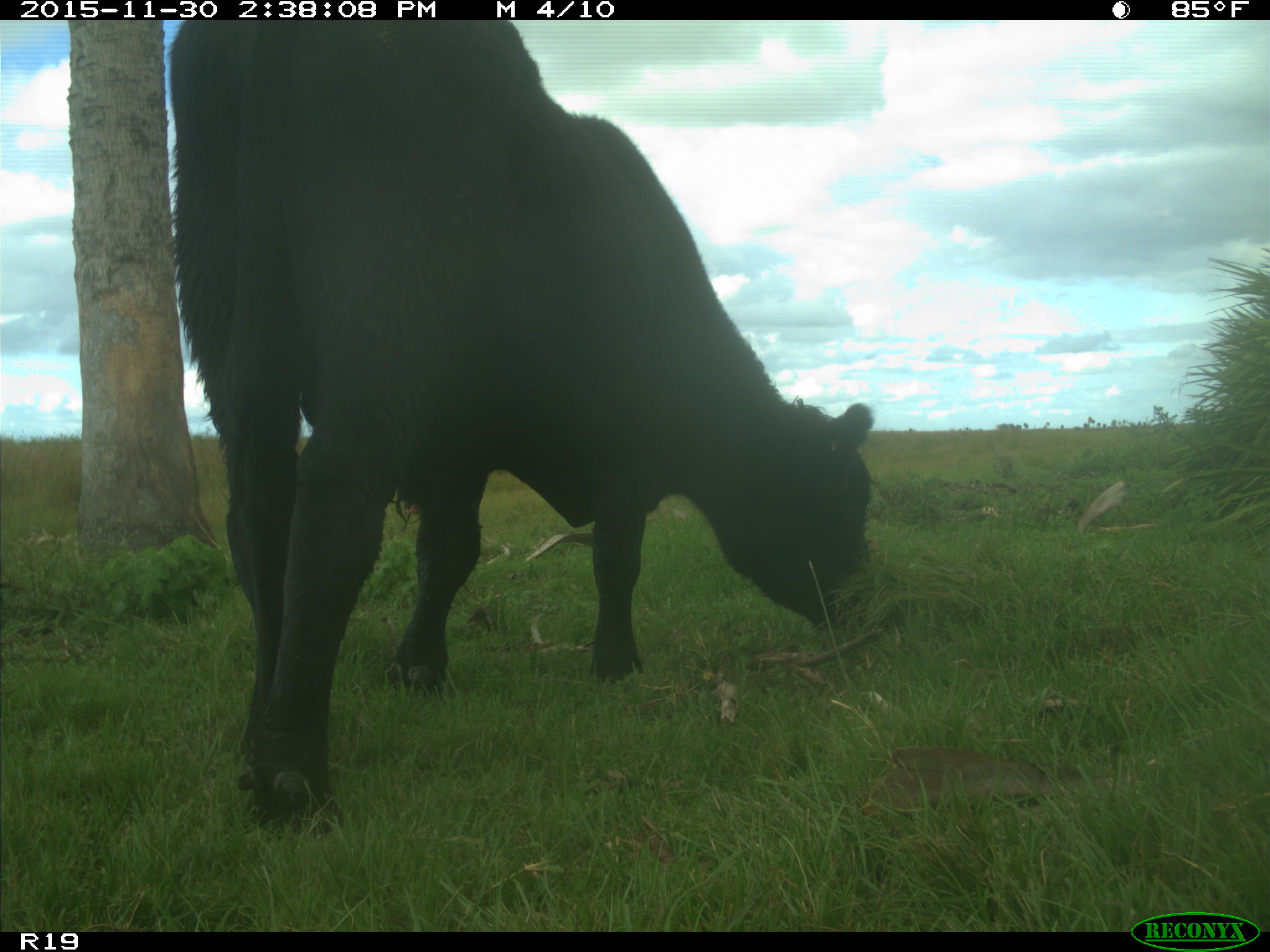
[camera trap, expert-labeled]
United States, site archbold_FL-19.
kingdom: Animalia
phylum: Chordata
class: Mammalia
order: Artiodactyla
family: Bovidae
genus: Bos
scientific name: Bos taurus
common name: domestic cow